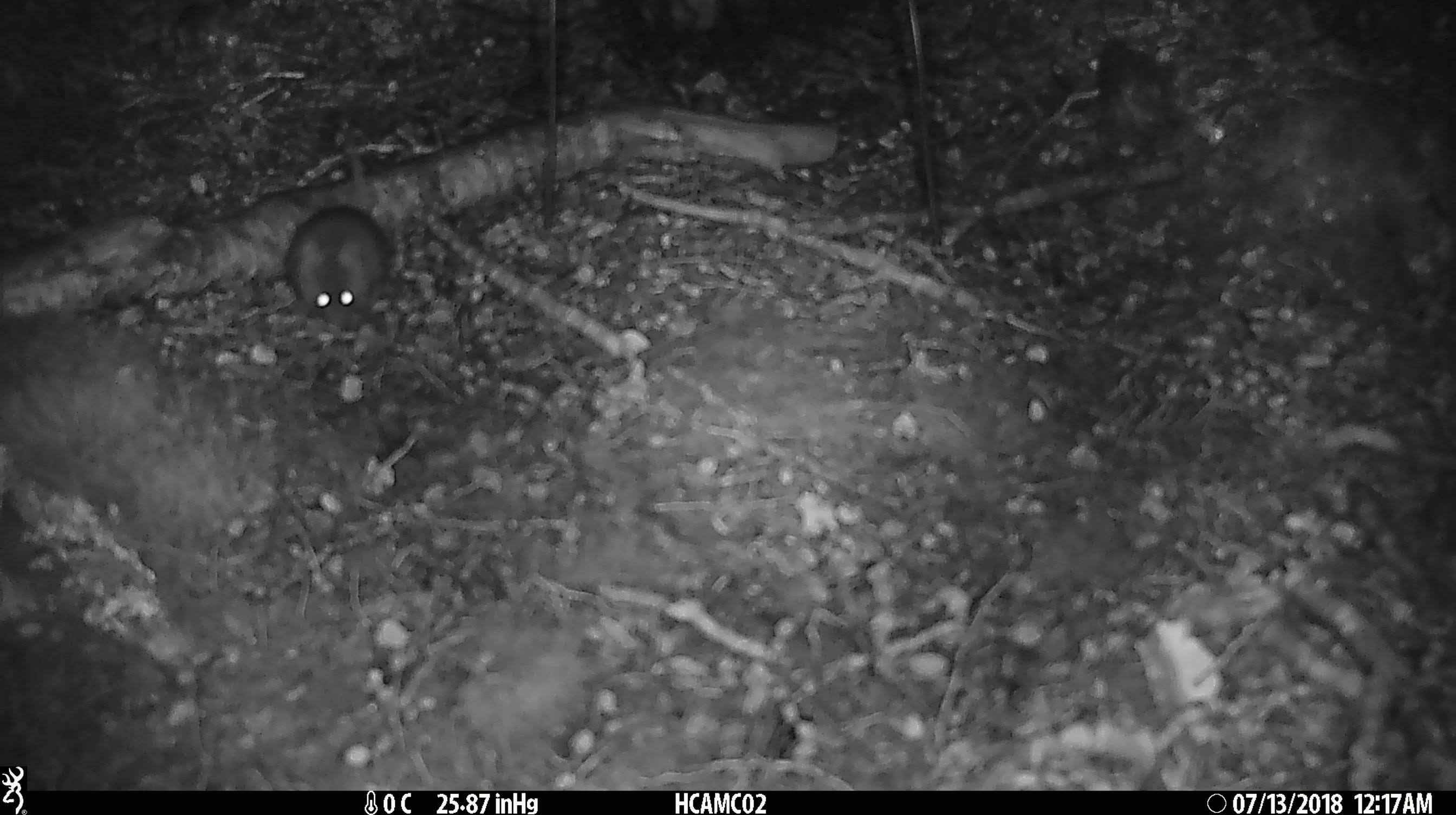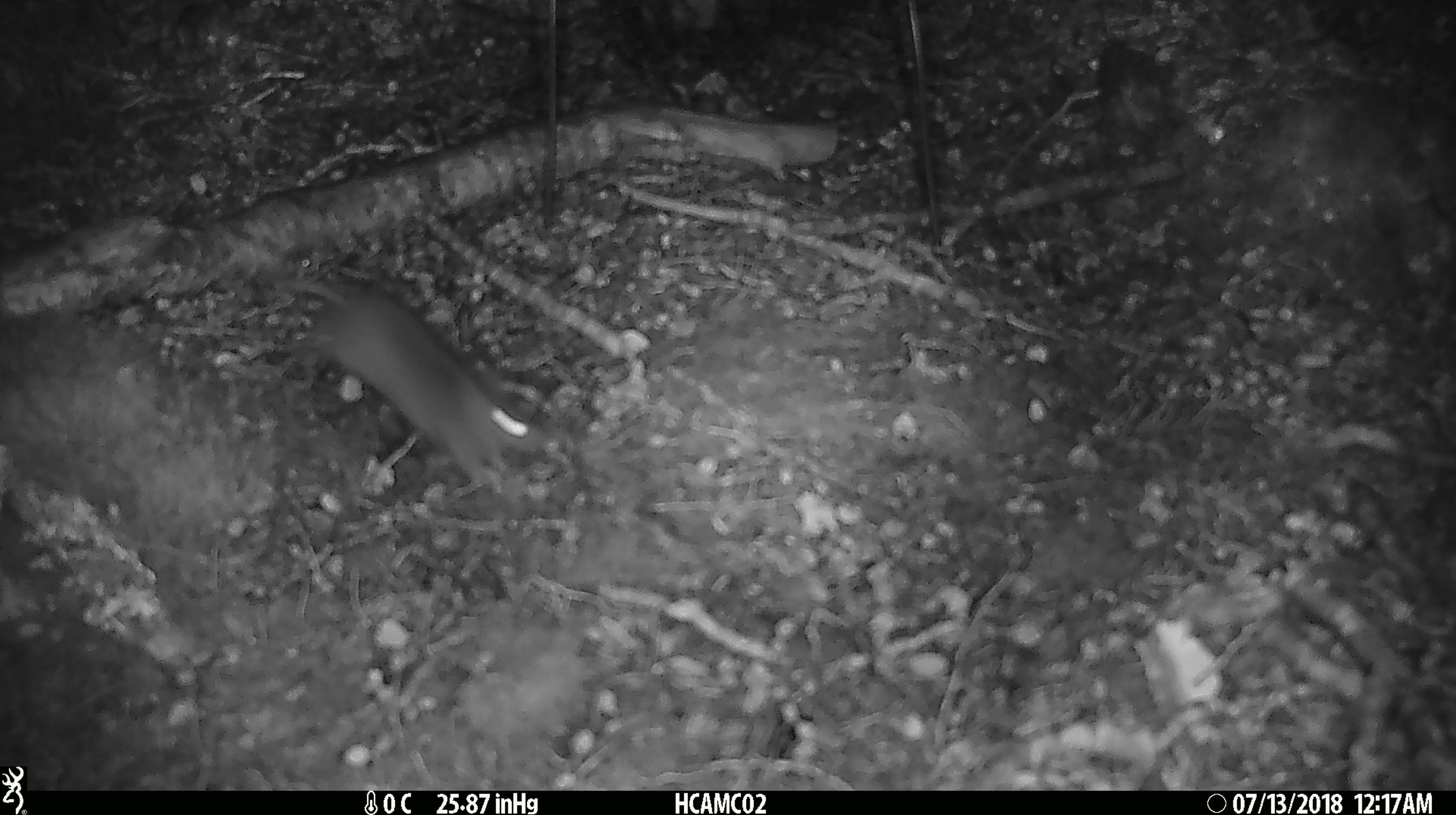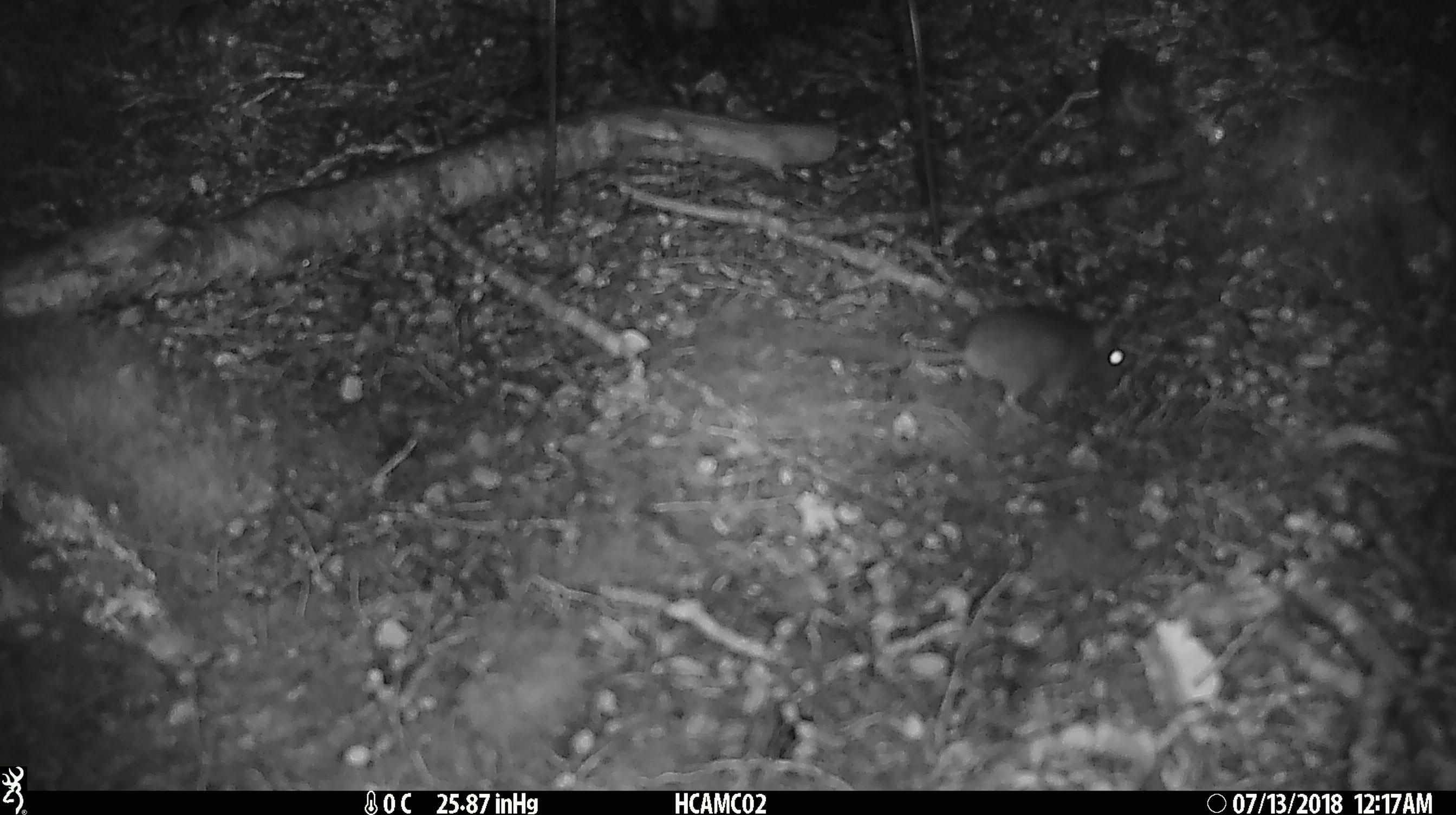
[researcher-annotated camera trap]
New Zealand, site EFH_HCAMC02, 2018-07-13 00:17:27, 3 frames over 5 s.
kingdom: Animalia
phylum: Chordata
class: Mammalia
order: Rodentia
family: Muridae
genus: Mus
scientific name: Mus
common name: mouse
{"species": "mouse (Mus)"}